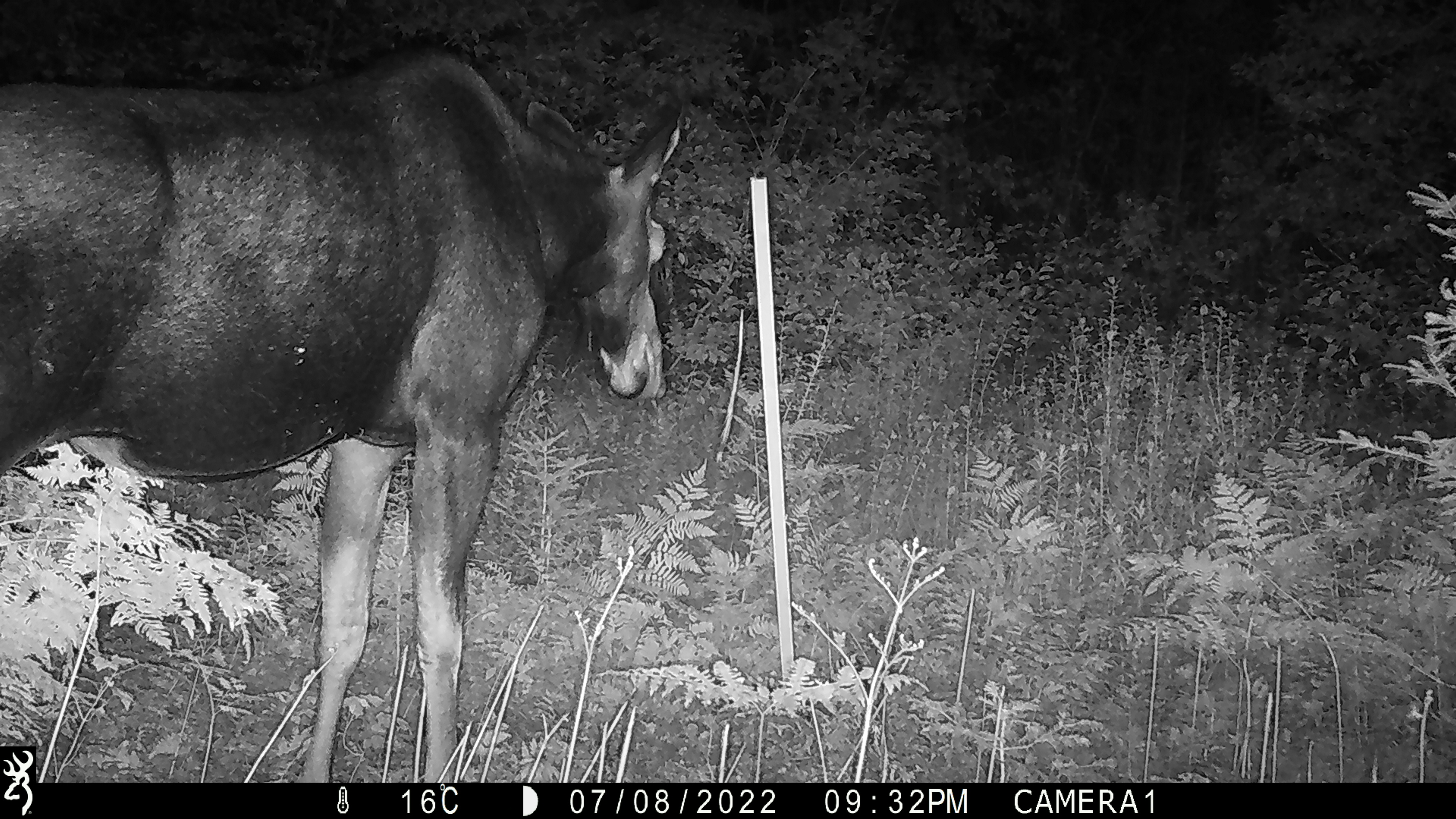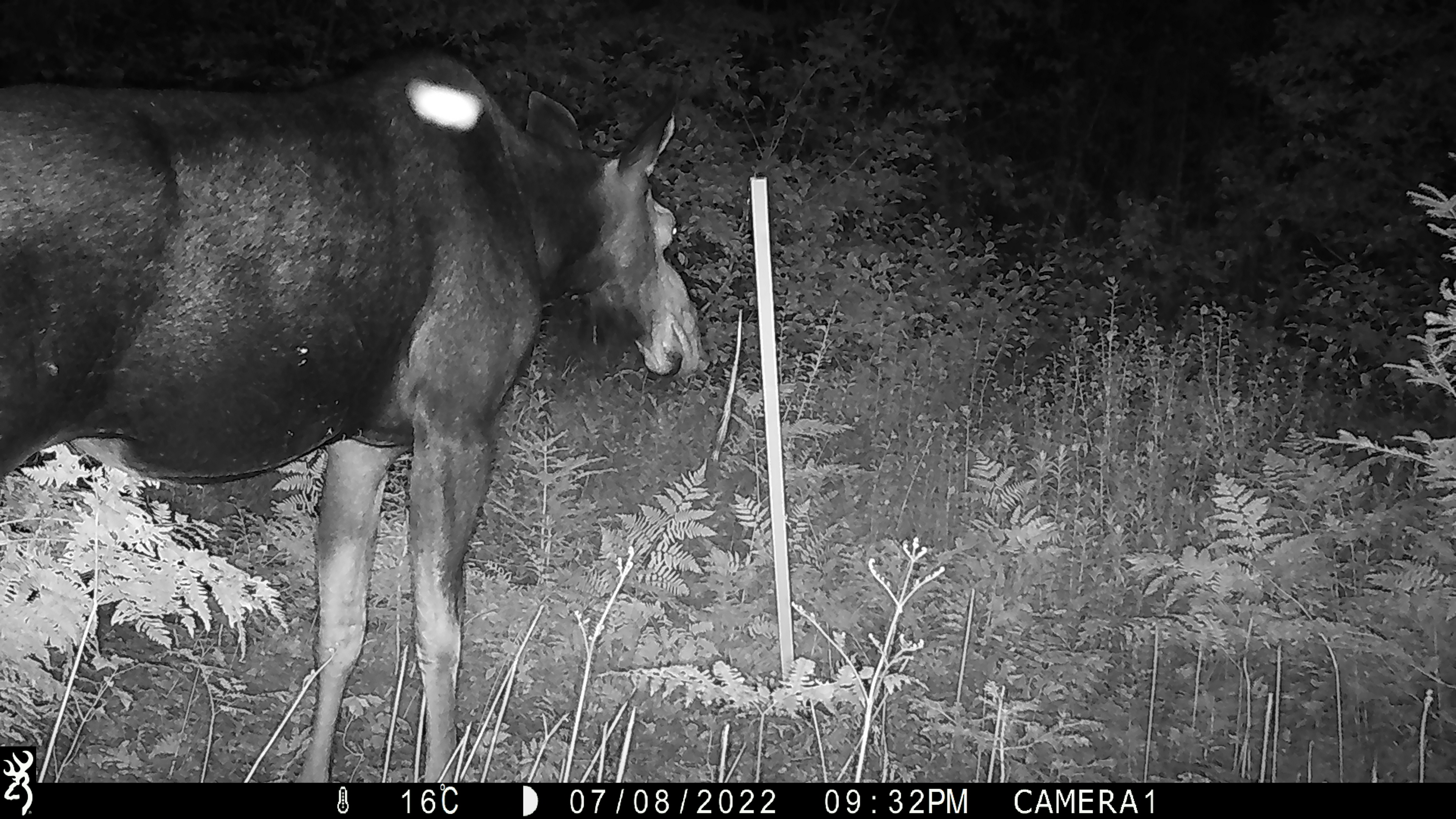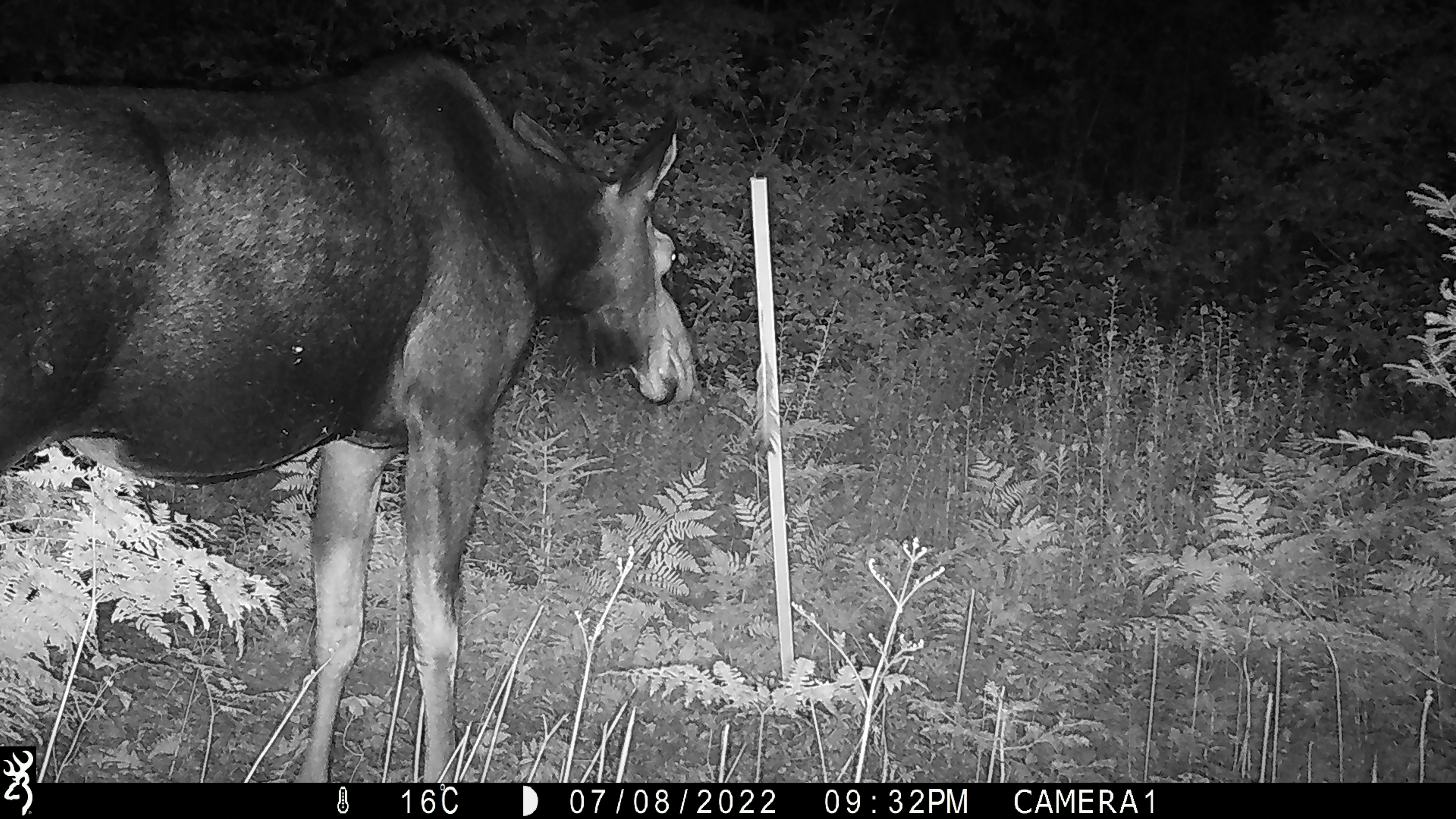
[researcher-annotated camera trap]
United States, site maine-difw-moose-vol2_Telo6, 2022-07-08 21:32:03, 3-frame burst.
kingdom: Animalia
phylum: Chordata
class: Mammalia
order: Artiodactyla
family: Cervidae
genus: Alces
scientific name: Alces alces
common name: moose